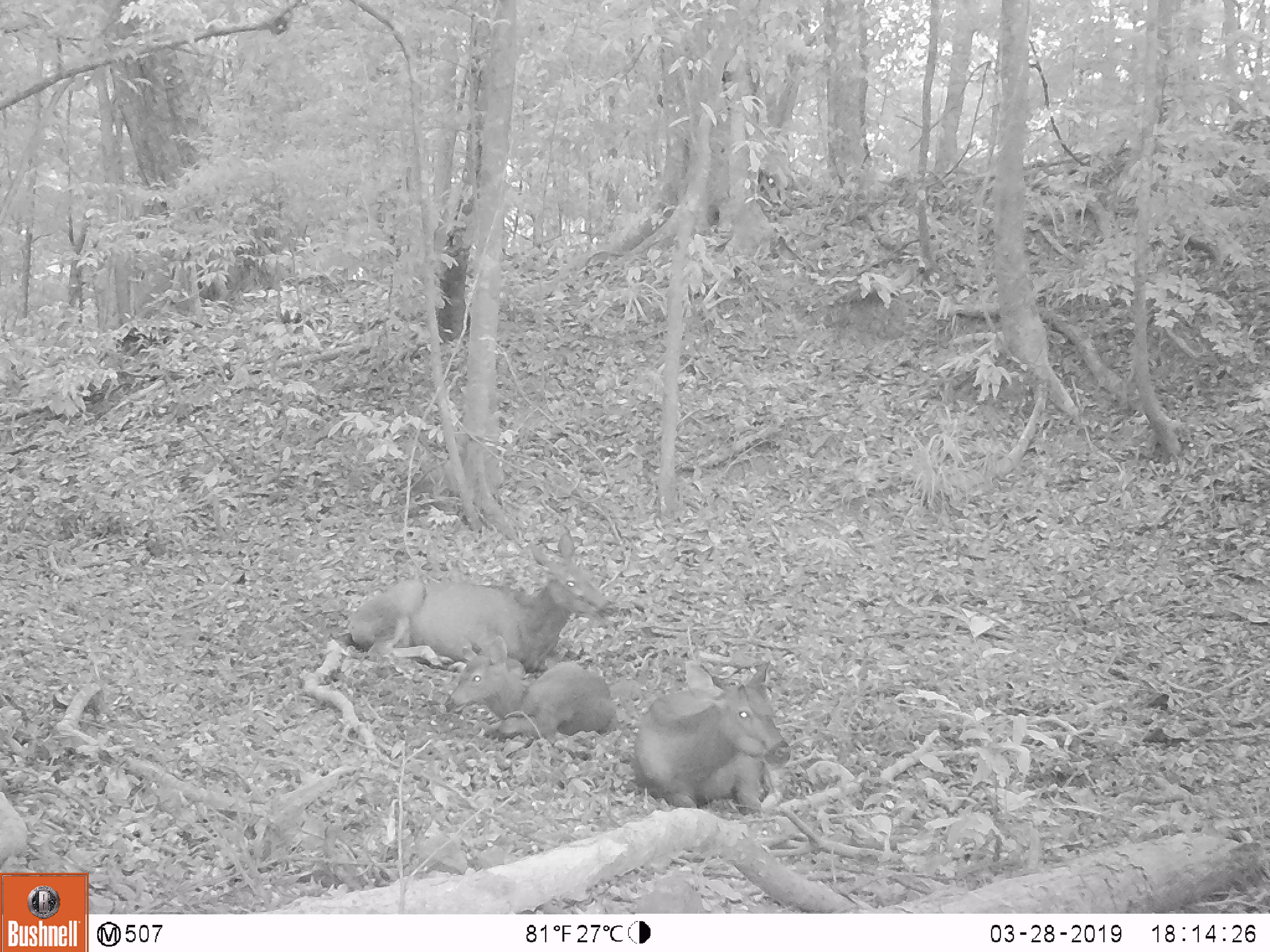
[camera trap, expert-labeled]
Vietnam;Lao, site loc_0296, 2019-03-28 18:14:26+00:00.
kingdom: Animalia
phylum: Chordata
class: Mammalia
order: Artiodactyla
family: Cervidae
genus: Rusa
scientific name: Rusa unicolor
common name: sambar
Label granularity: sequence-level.